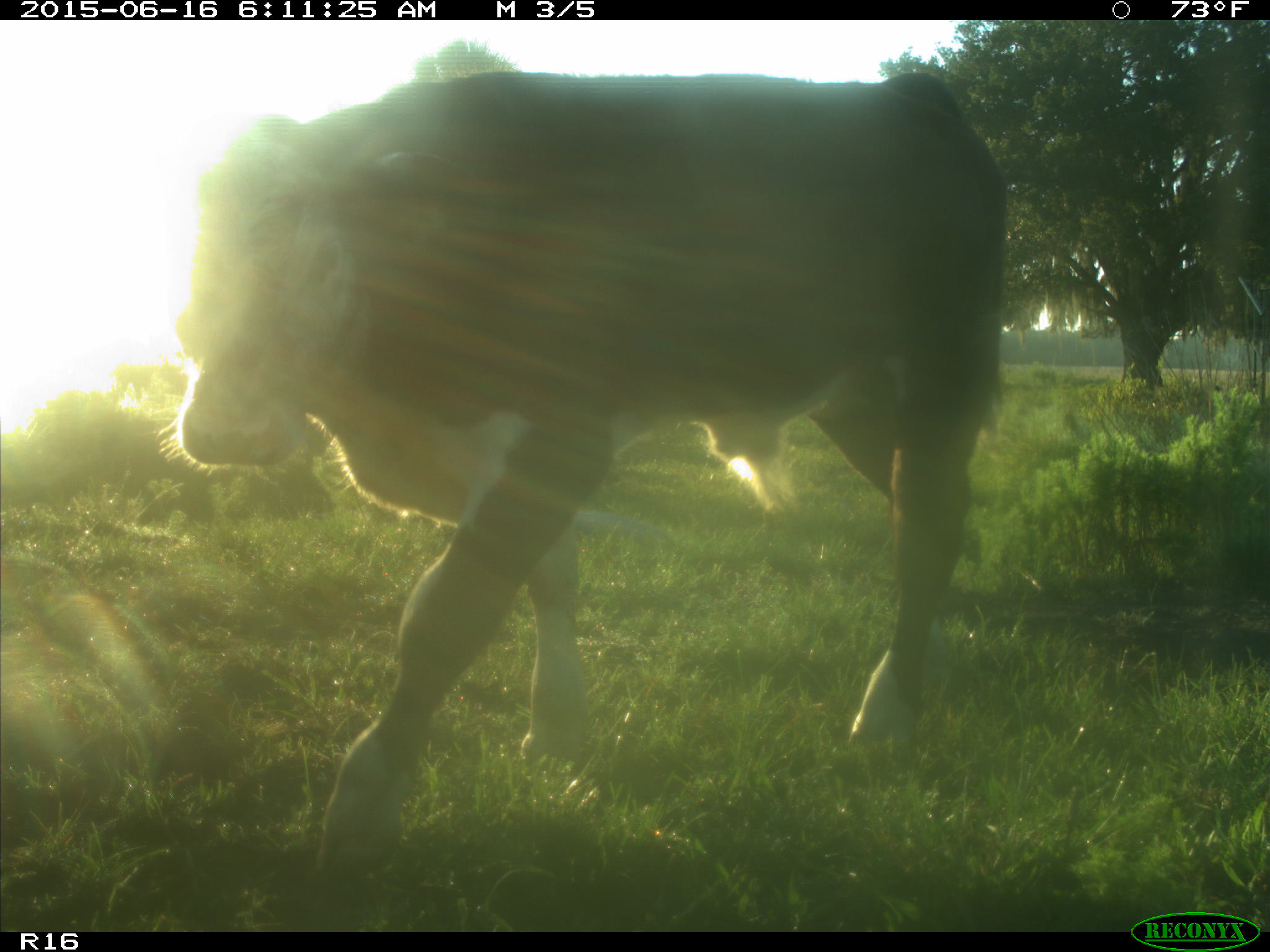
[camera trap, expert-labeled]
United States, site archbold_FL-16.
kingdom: Animalia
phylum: Chordata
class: Mammalia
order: Artiodactyla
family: Bovidae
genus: Bos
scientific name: Bos taurus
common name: domestic cow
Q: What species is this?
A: Bos taurus (domestic cow).